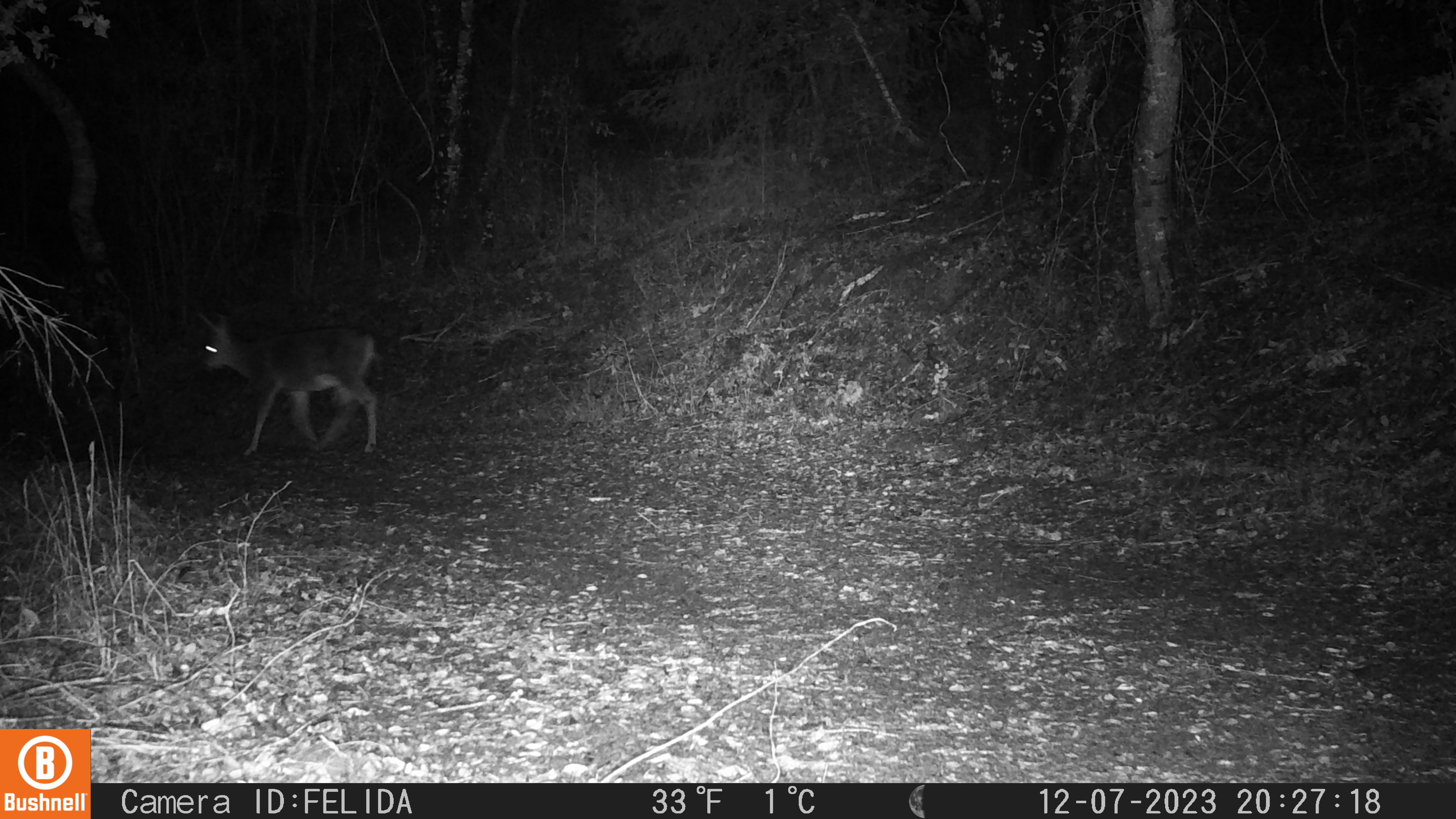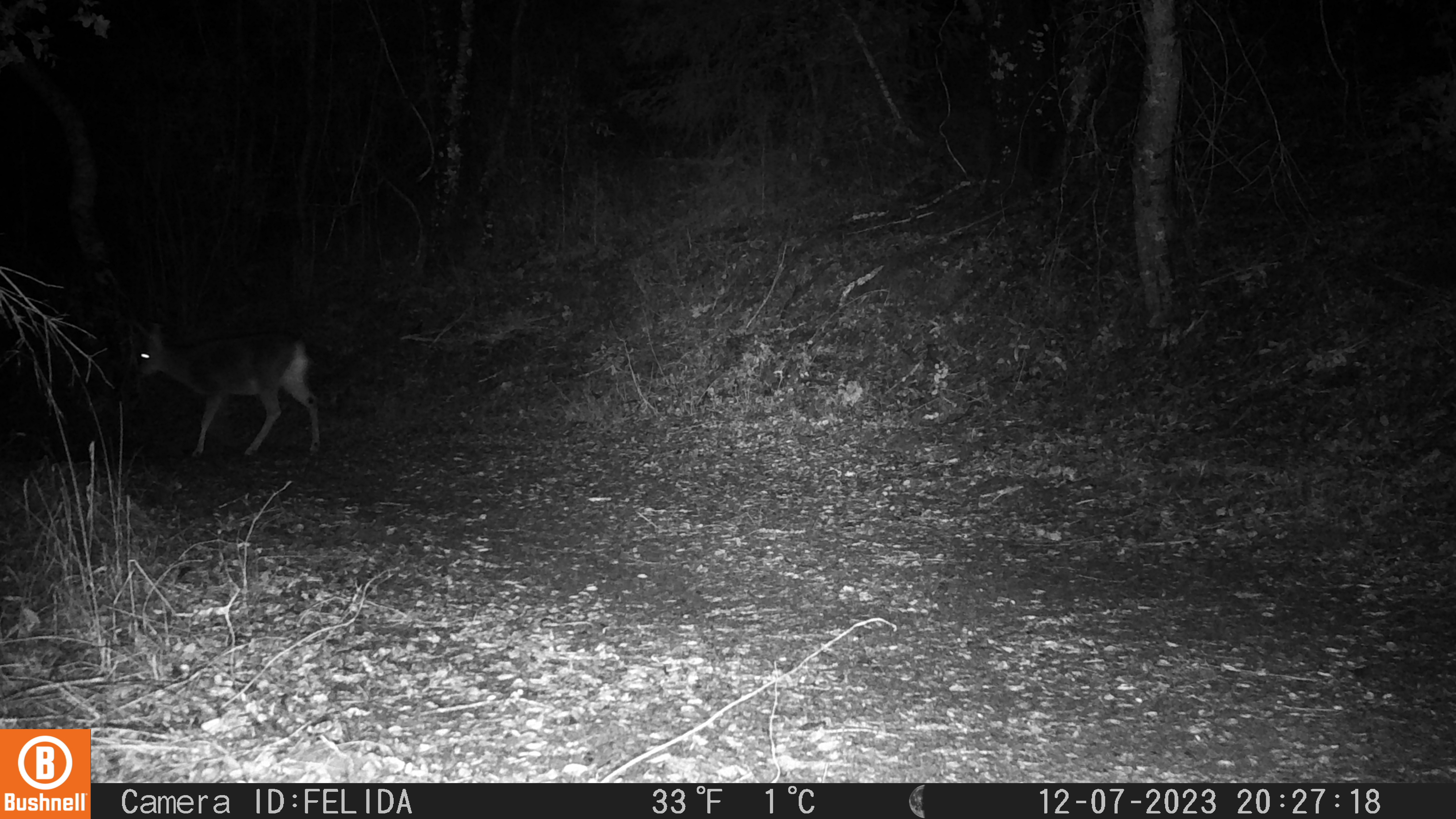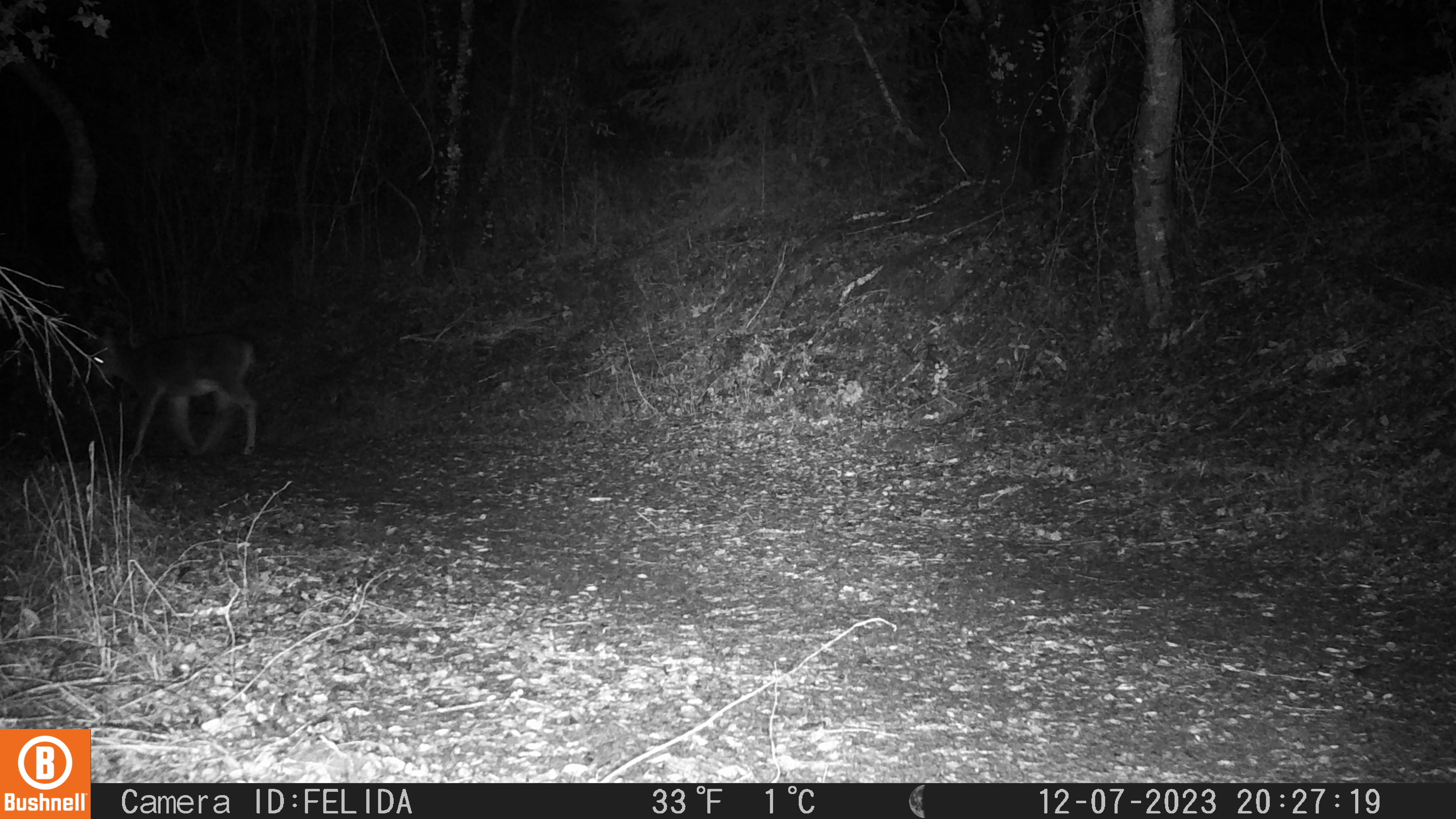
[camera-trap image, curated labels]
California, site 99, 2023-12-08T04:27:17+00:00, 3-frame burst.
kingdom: Animalia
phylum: Chordata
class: Mammalia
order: Artiodactyla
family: Cervidae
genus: Odocoileus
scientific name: Odocoileus hemionus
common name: mule deer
Mule deer (Odocoileus hemionus).